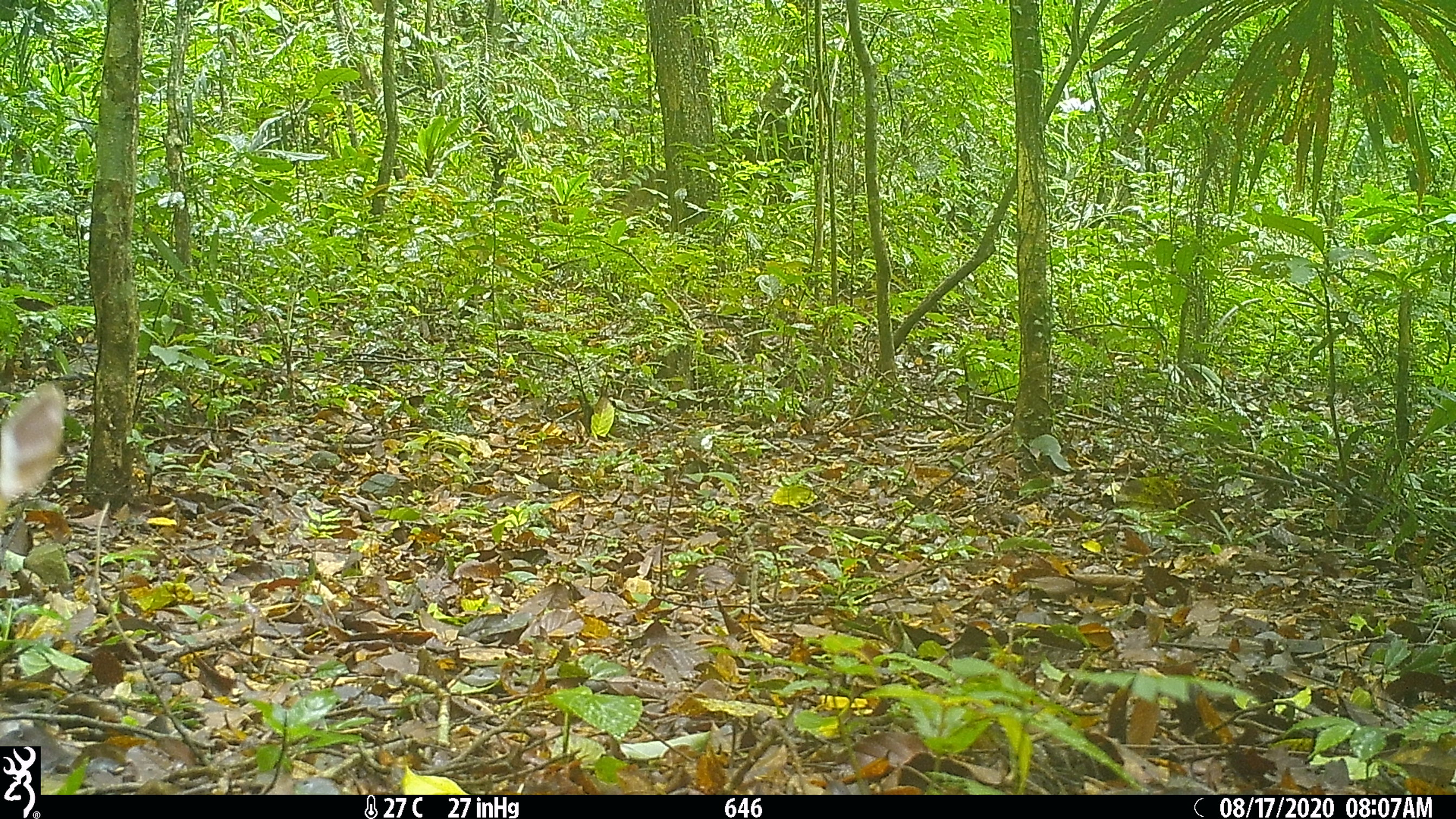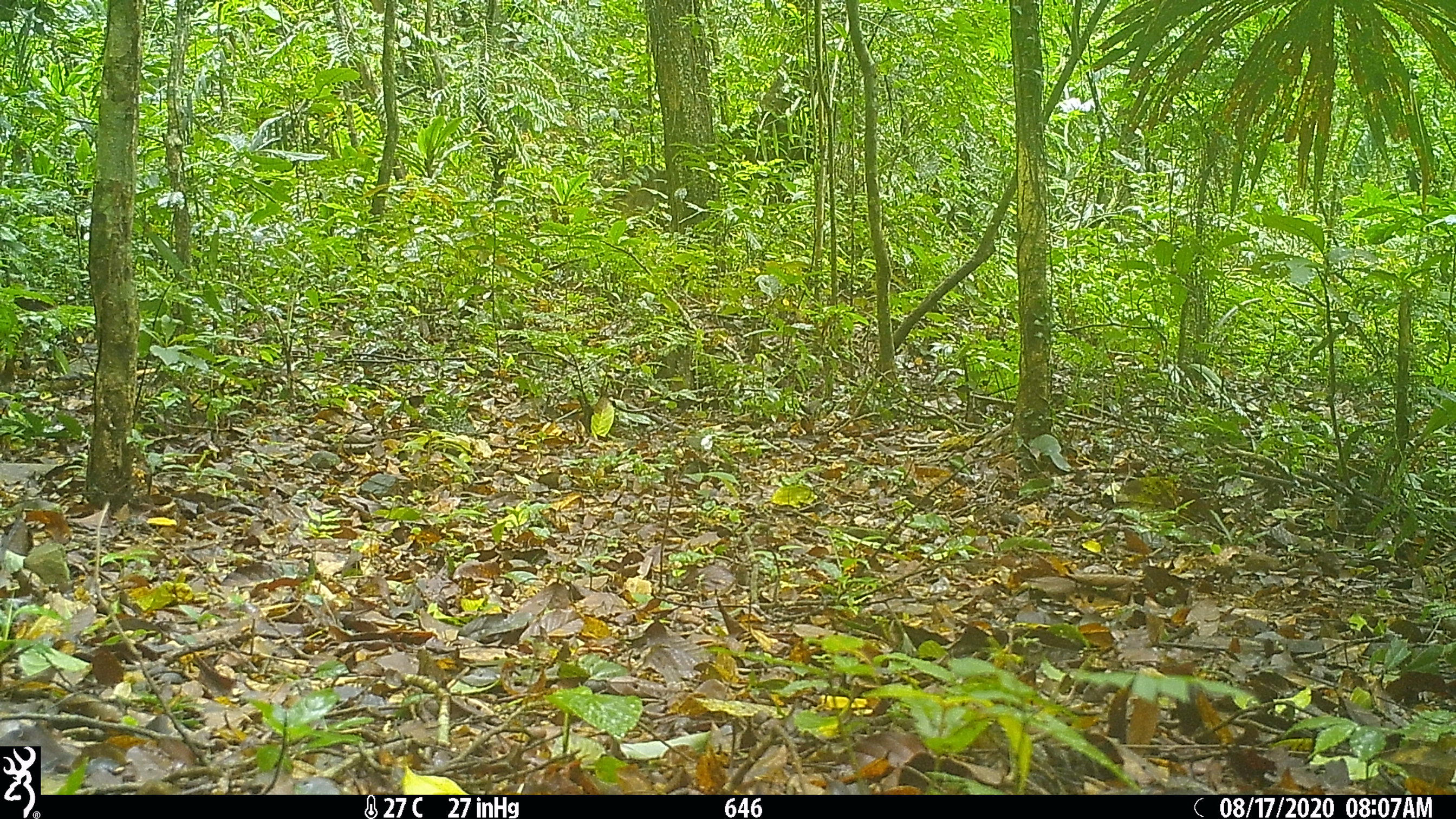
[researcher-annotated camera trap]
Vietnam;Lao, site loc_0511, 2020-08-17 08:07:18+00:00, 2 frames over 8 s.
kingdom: Animalia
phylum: Chordata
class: Mammalia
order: Artiodactyla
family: Cervidae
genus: Muntiacus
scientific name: Muntiacus vuquangensis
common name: large-antlered muntjac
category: large antlered muntjac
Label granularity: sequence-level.